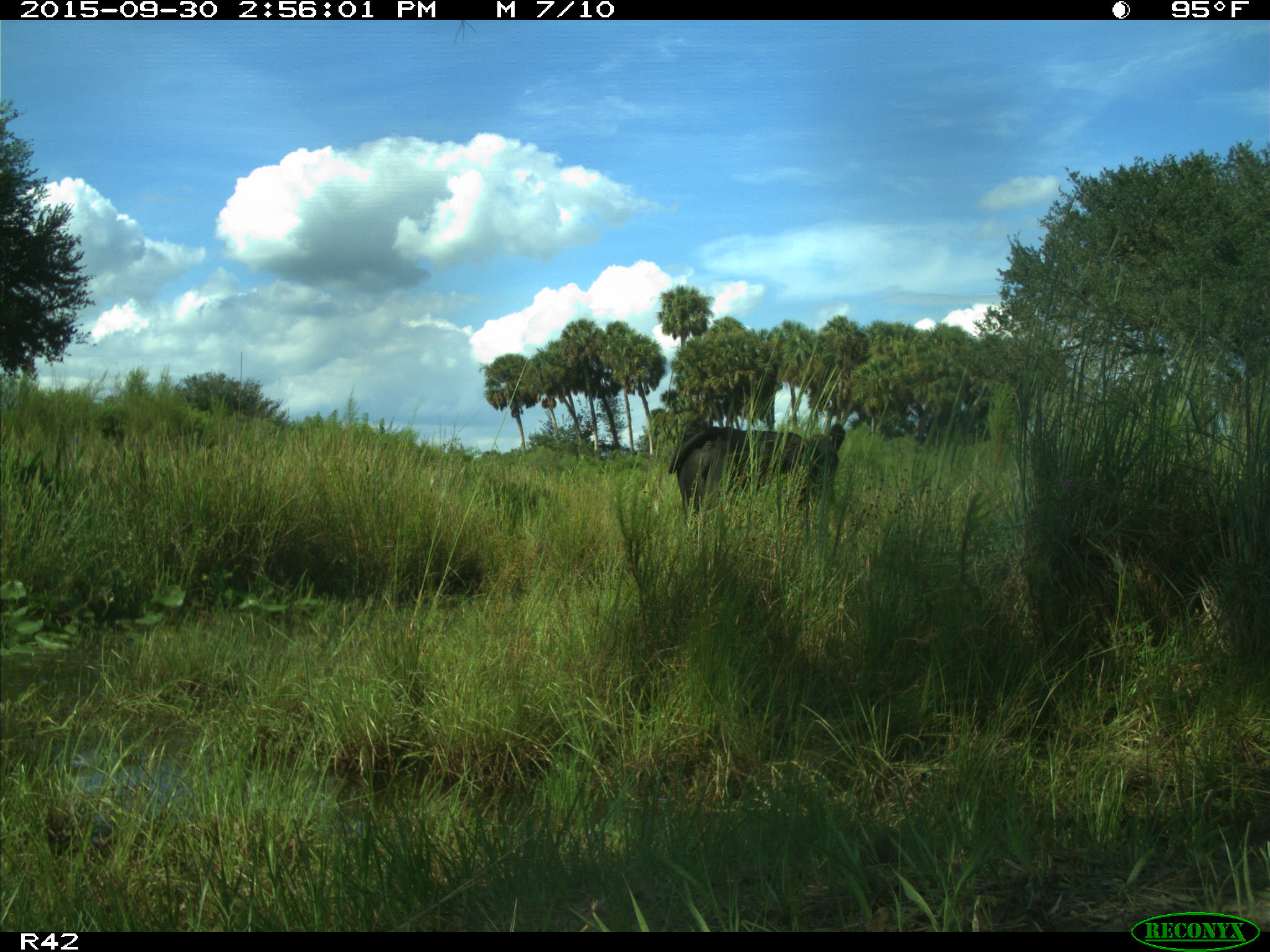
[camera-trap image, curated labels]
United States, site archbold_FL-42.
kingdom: Animalia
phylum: Chordata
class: Mammalia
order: Artiodactyla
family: Bovidae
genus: Bos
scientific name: Bos taurus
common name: domestic cow